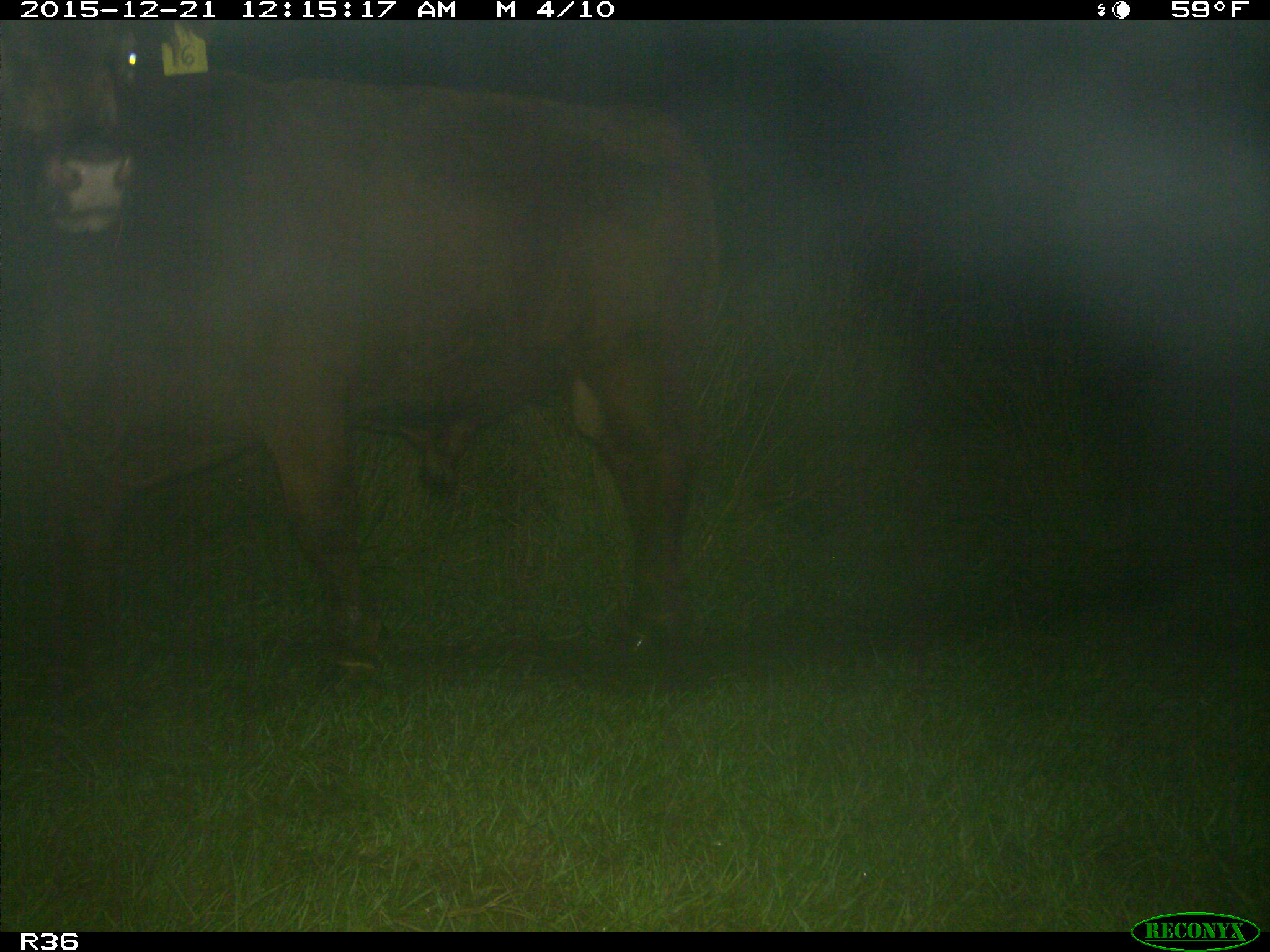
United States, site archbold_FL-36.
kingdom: Animalia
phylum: Chordata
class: Mammalia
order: Artiodactyla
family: Bovidae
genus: Bos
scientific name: Bos taurus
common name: domestic cow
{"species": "Bos taurus (domestic cow)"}